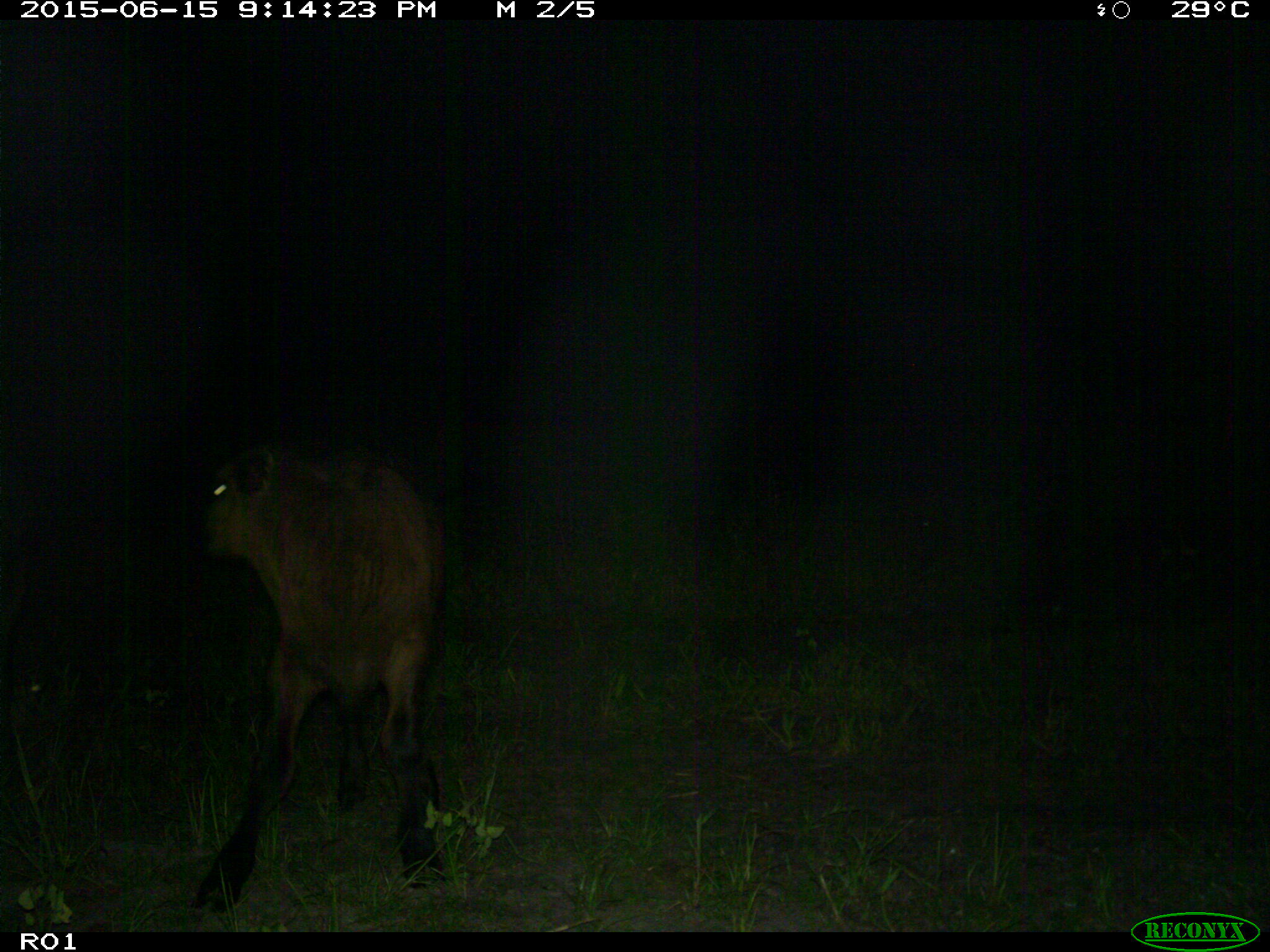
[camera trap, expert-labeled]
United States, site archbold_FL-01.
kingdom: Animalia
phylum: Chordata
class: Mammalia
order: Artiodactyla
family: Bovidae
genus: Bos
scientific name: Bos taurus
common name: domestic cow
Bos taurus (domestic cow).